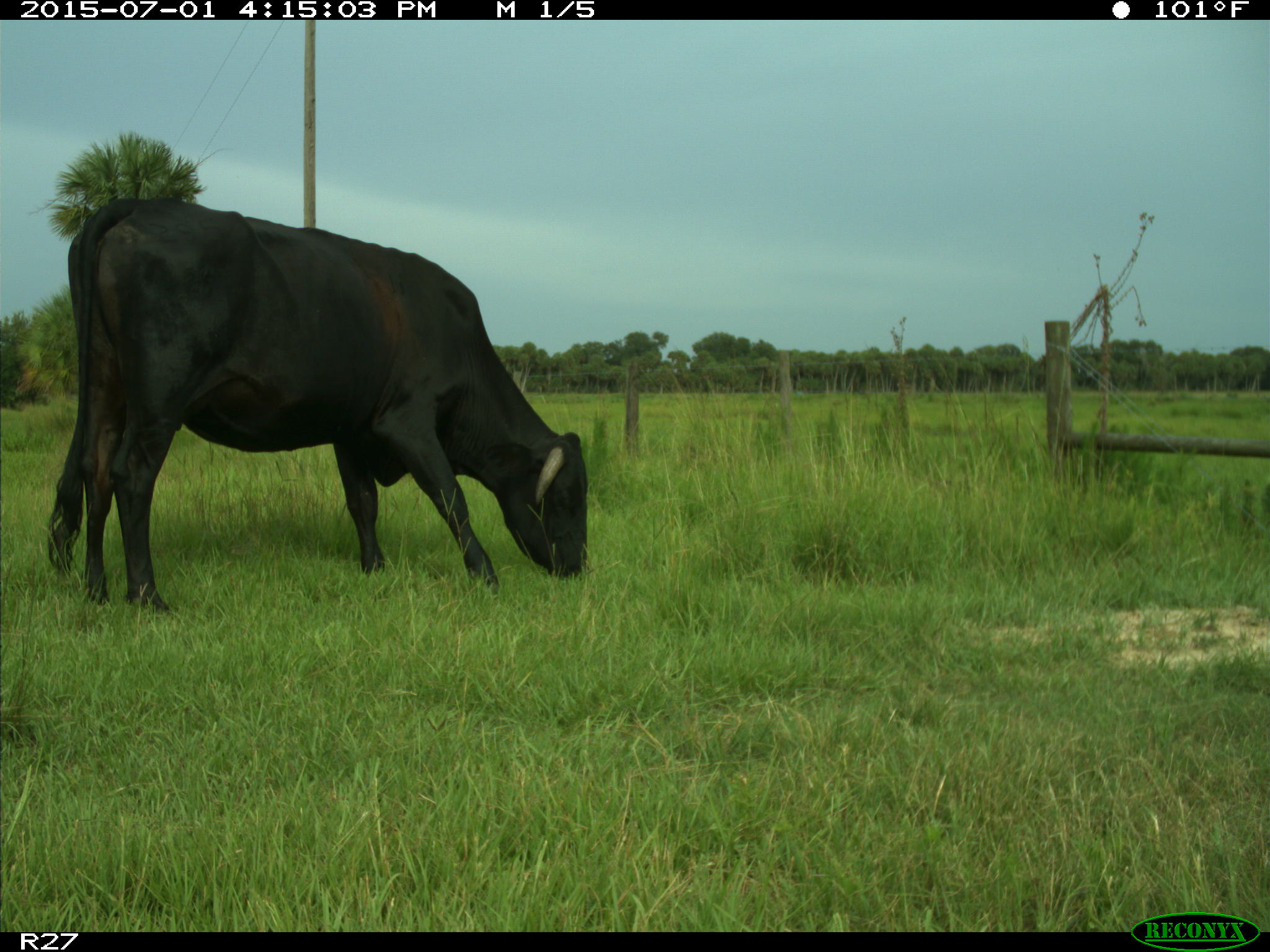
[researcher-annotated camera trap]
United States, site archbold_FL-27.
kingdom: Animalia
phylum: Chordata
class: Mammalia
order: Artiodactyla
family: Bovidae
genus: Bos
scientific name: Bos taurus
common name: domestic cow